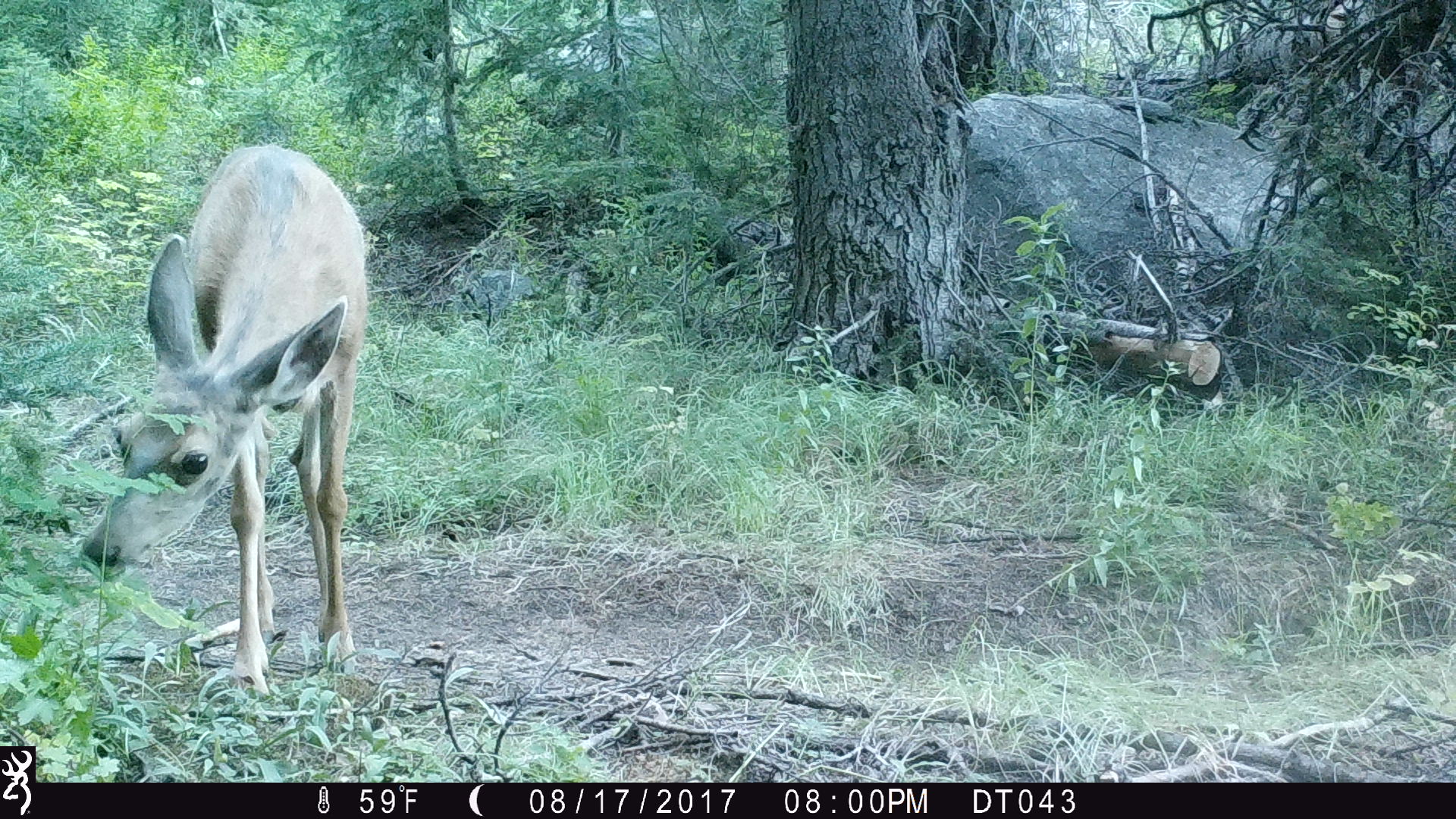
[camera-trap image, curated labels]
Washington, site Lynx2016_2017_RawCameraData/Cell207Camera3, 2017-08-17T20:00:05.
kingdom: Animalia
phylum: Chordata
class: Mammalia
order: Artiodactyla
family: Cervidae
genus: Odocoileus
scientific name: Odocoileus hemionus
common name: mule deer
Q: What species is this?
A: Odocoileus hemionus (mule deer).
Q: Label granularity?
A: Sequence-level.